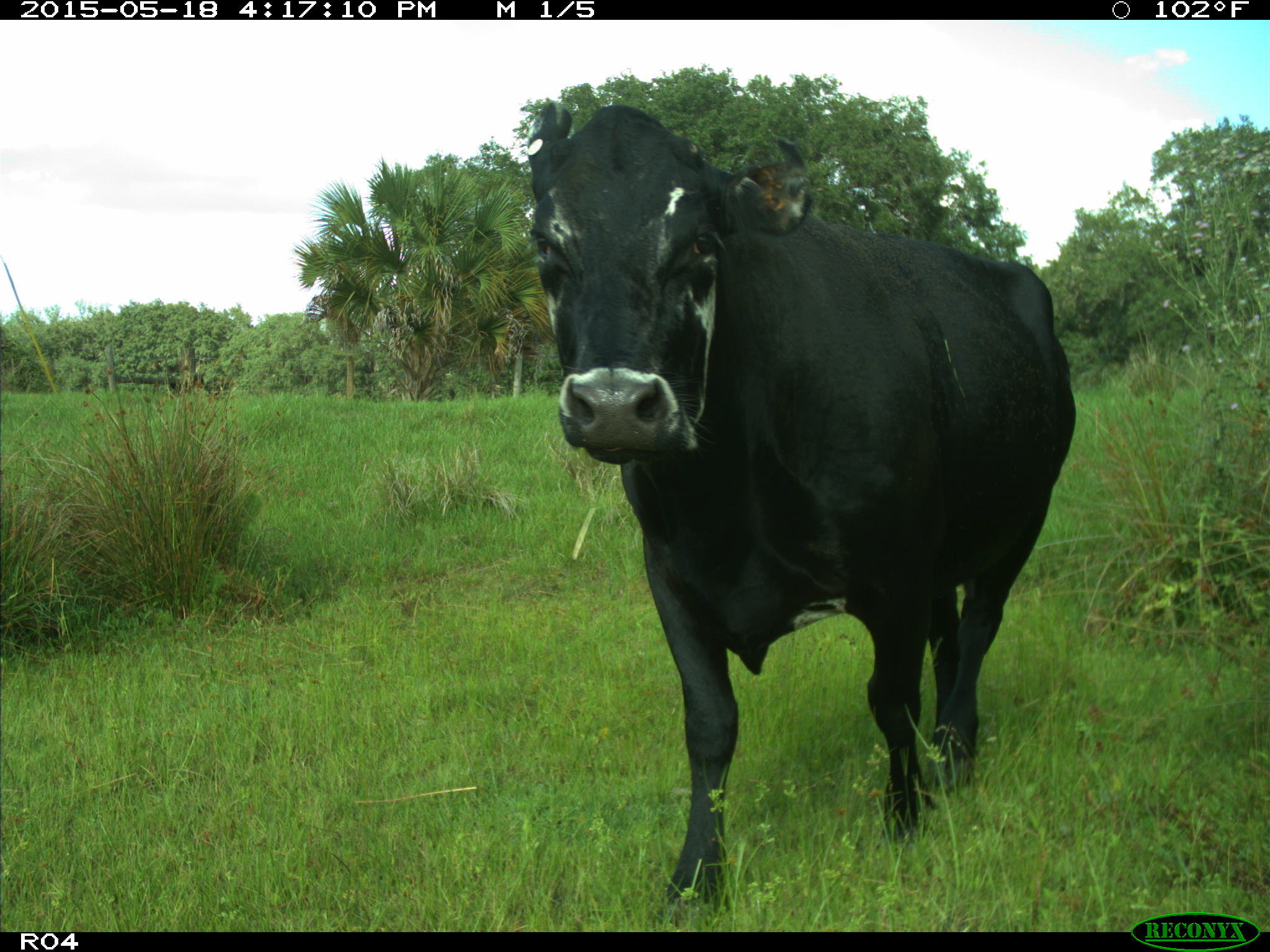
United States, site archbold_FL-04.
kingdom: Animalia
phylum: Chordata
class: Mammalia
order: Artiodactyla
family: Bovidae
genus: Bos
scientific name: Bos taurus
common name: domestic cow